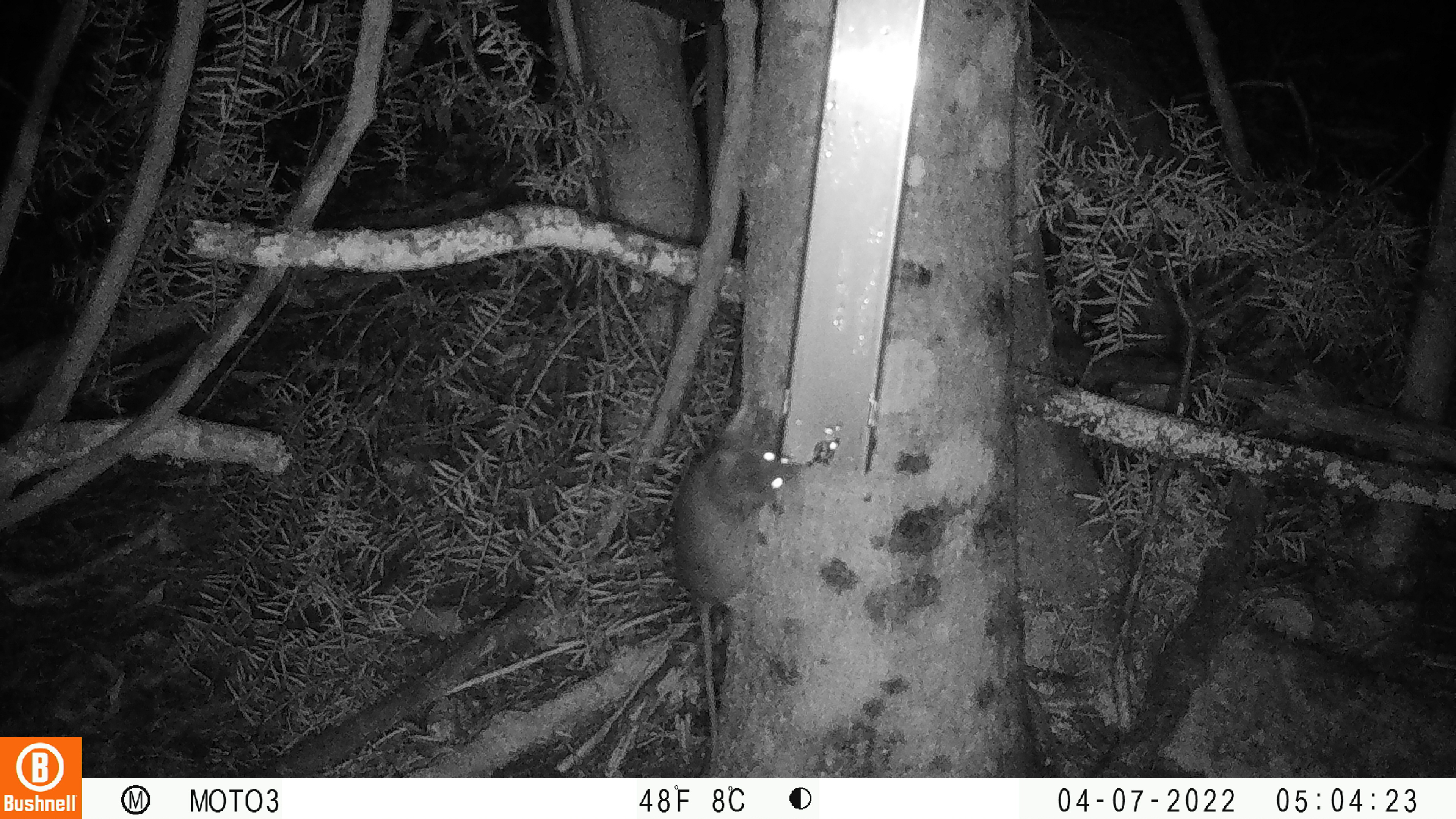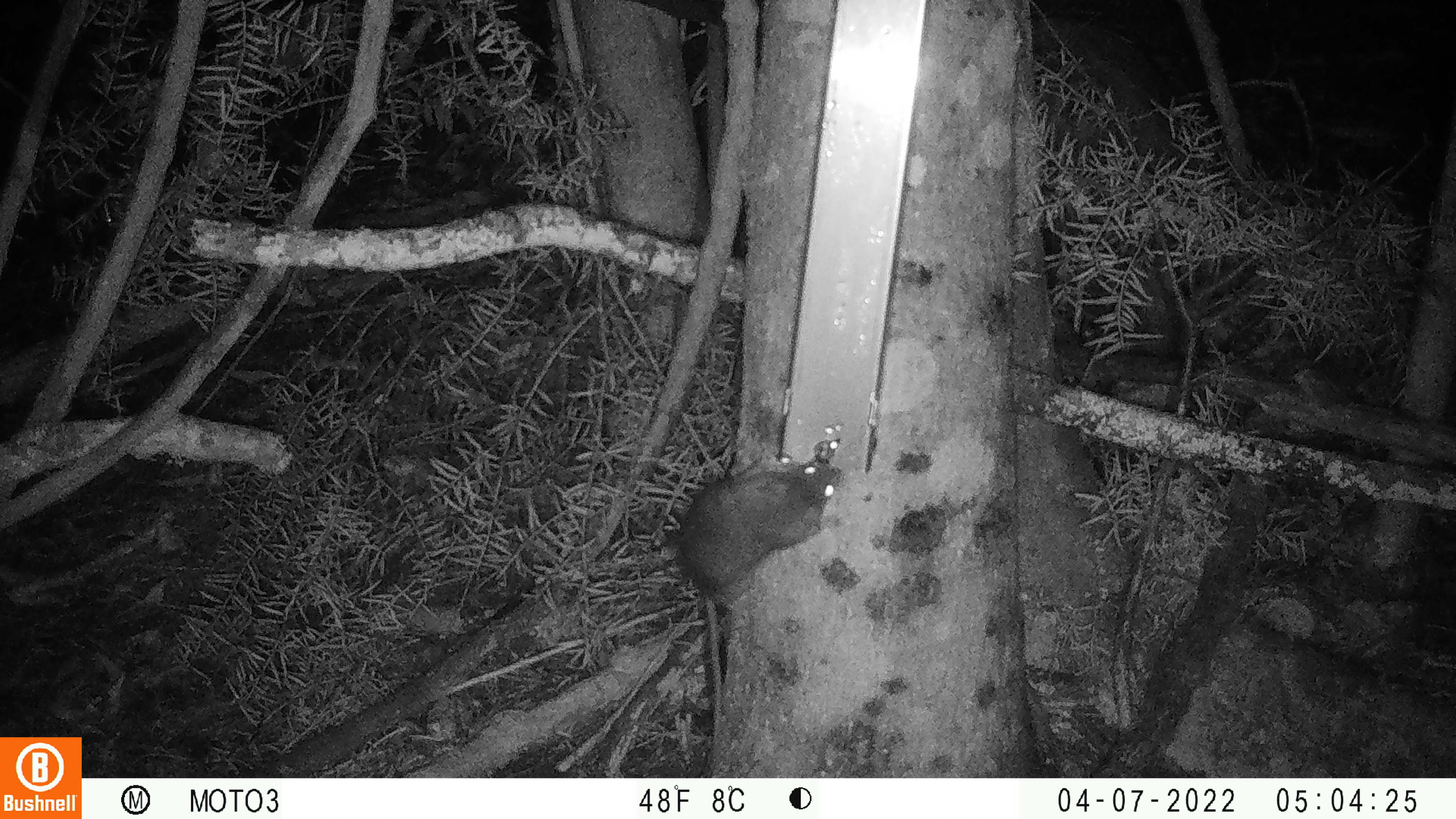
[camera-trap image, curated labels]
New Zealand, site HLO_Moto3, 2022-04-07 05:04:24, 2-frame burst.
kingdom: Animalia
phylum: Chordata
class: Mammalia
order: Rodentia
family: Muridae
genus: Rattus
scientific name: Rattus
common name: rat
Rat (Rattus).